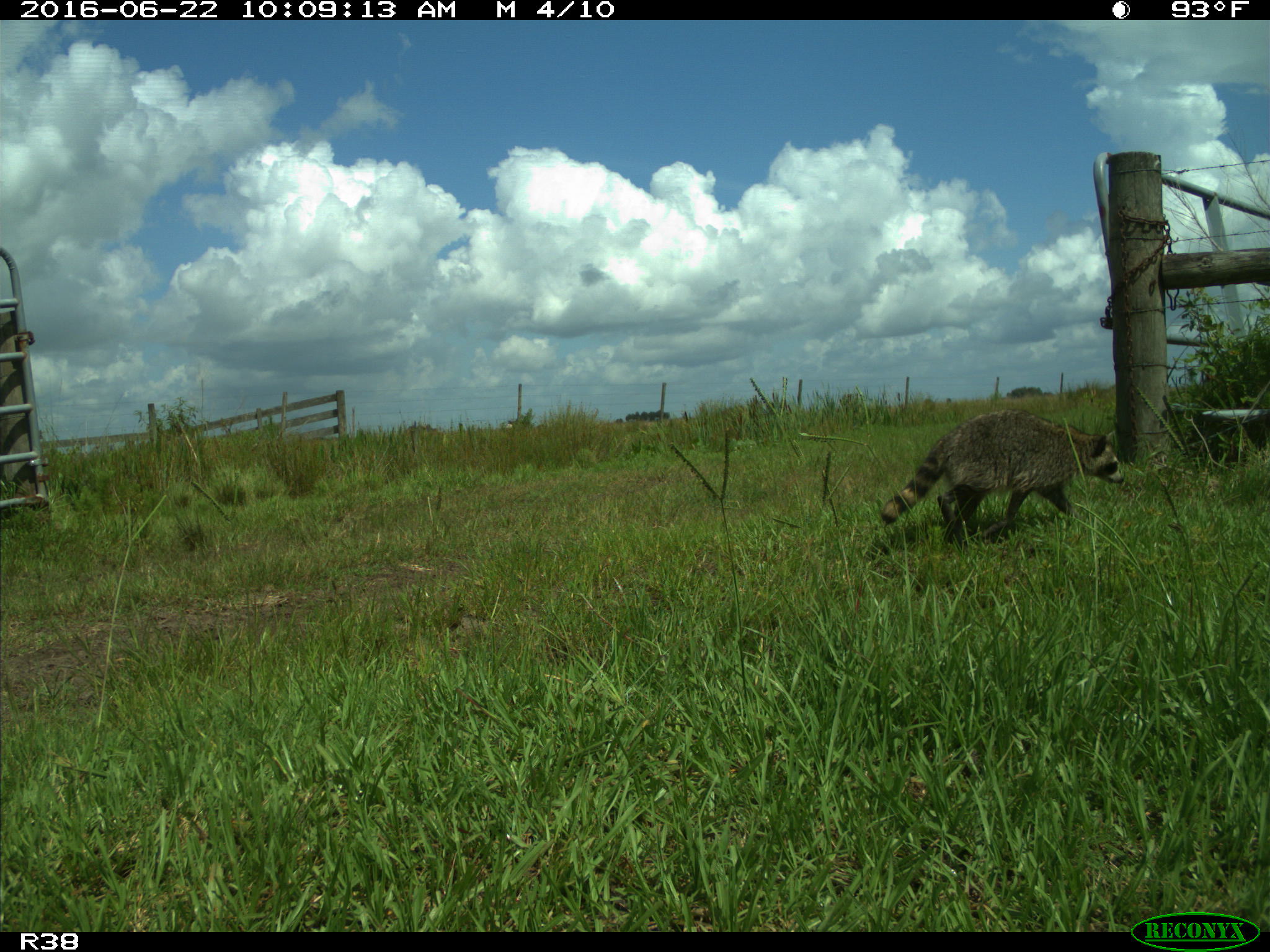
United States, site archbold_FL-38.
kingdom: Animalia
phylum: Chordata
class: Mammalia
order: Carnivora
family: Procyonidae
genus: Procyon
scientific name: Procyon lotor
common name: common raccoon